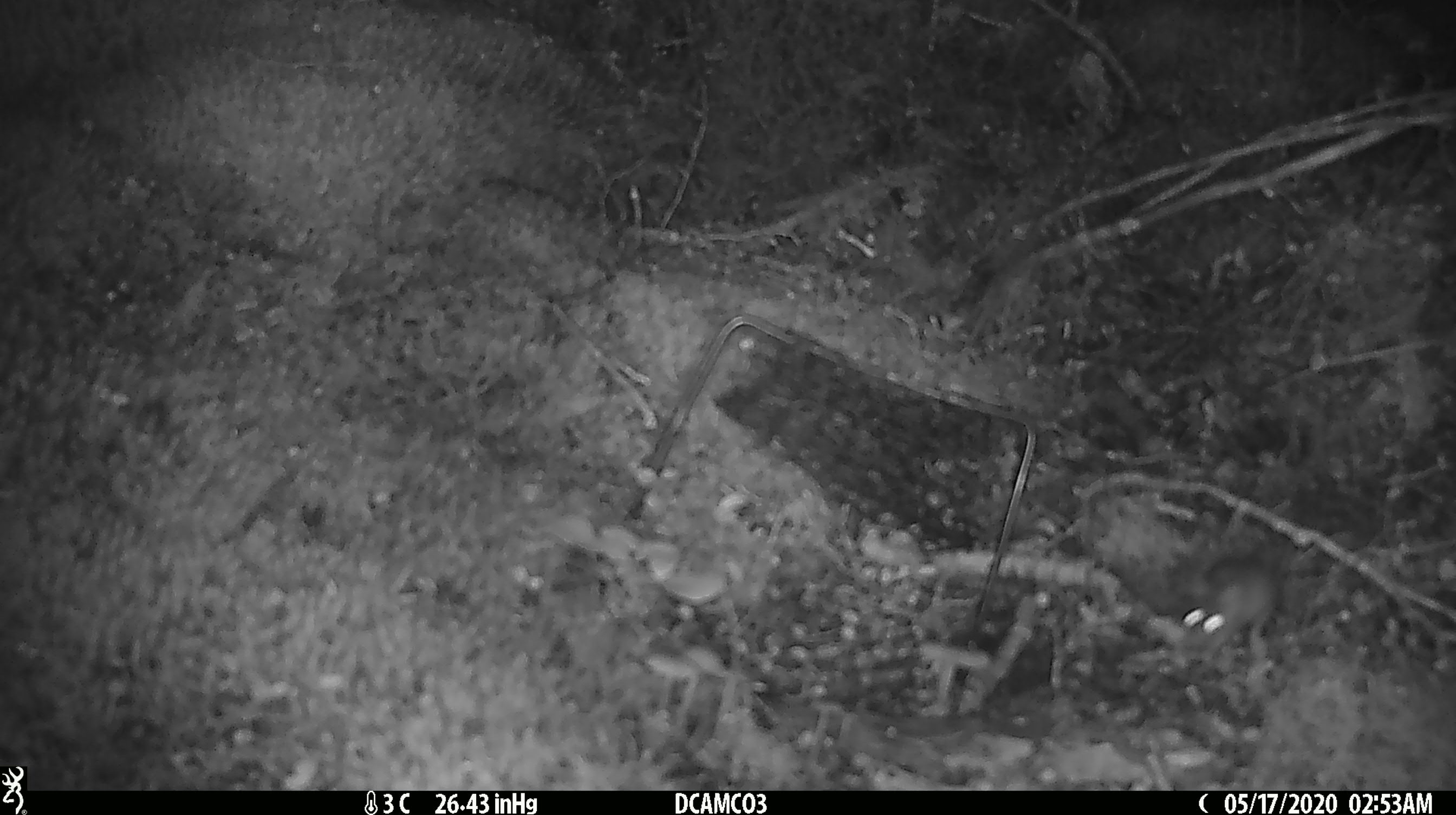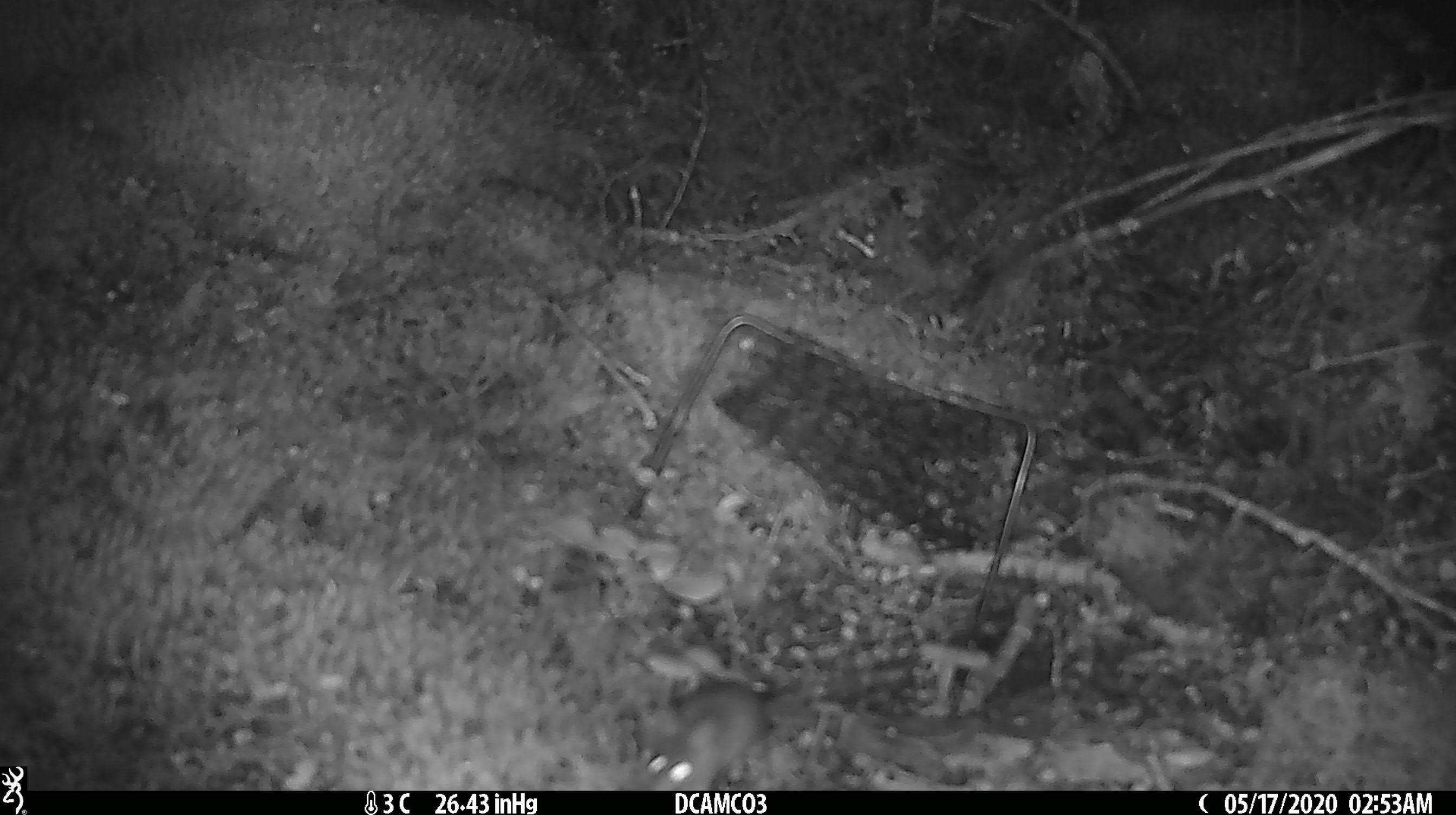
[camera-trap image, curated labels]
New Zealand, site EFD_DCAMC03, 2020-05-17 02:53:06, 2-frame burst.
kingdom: Animalia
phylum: Chordata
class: Mammalia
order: Rodentia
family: Muridae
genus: Mus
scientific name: Mus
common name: mouse